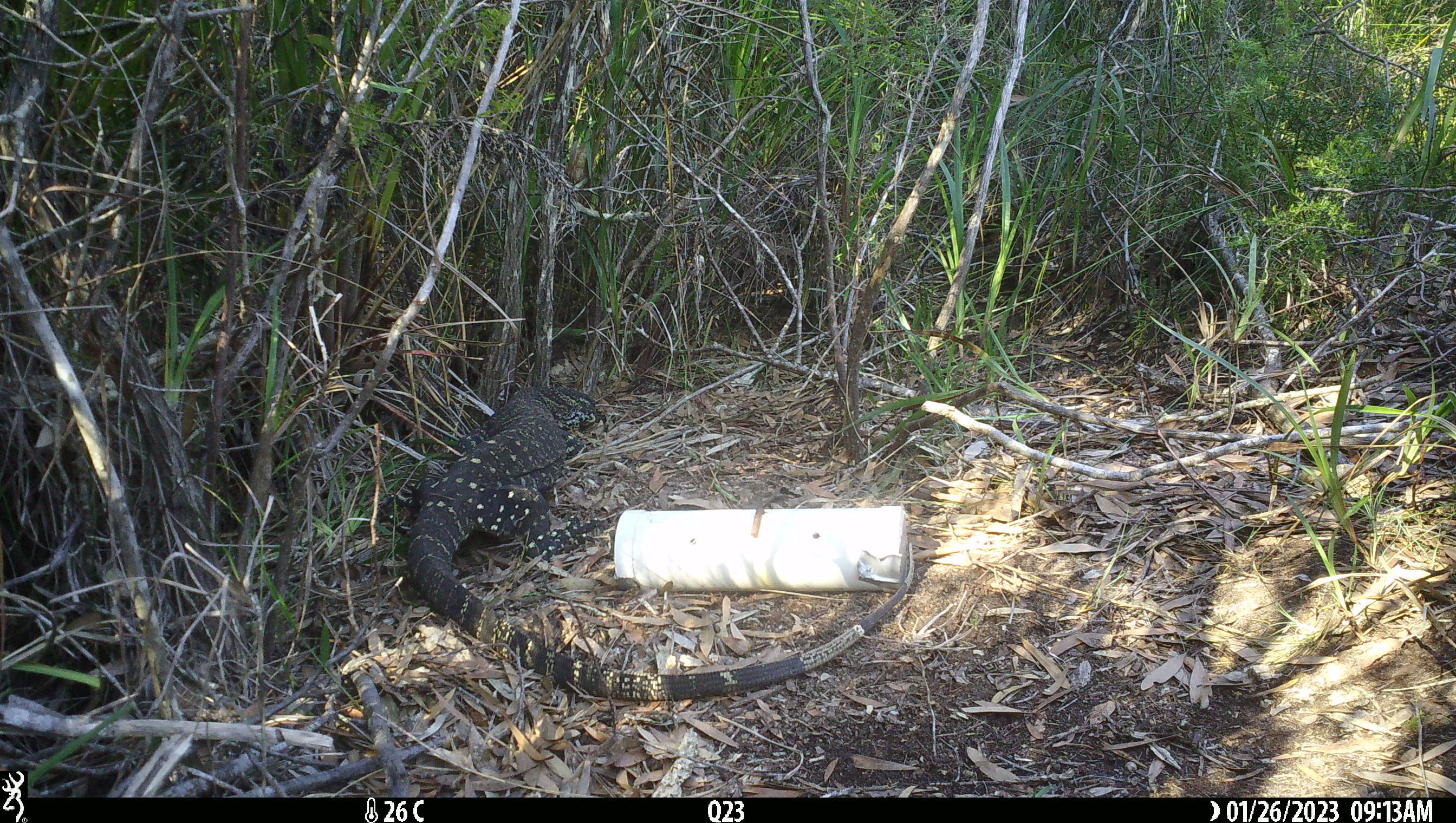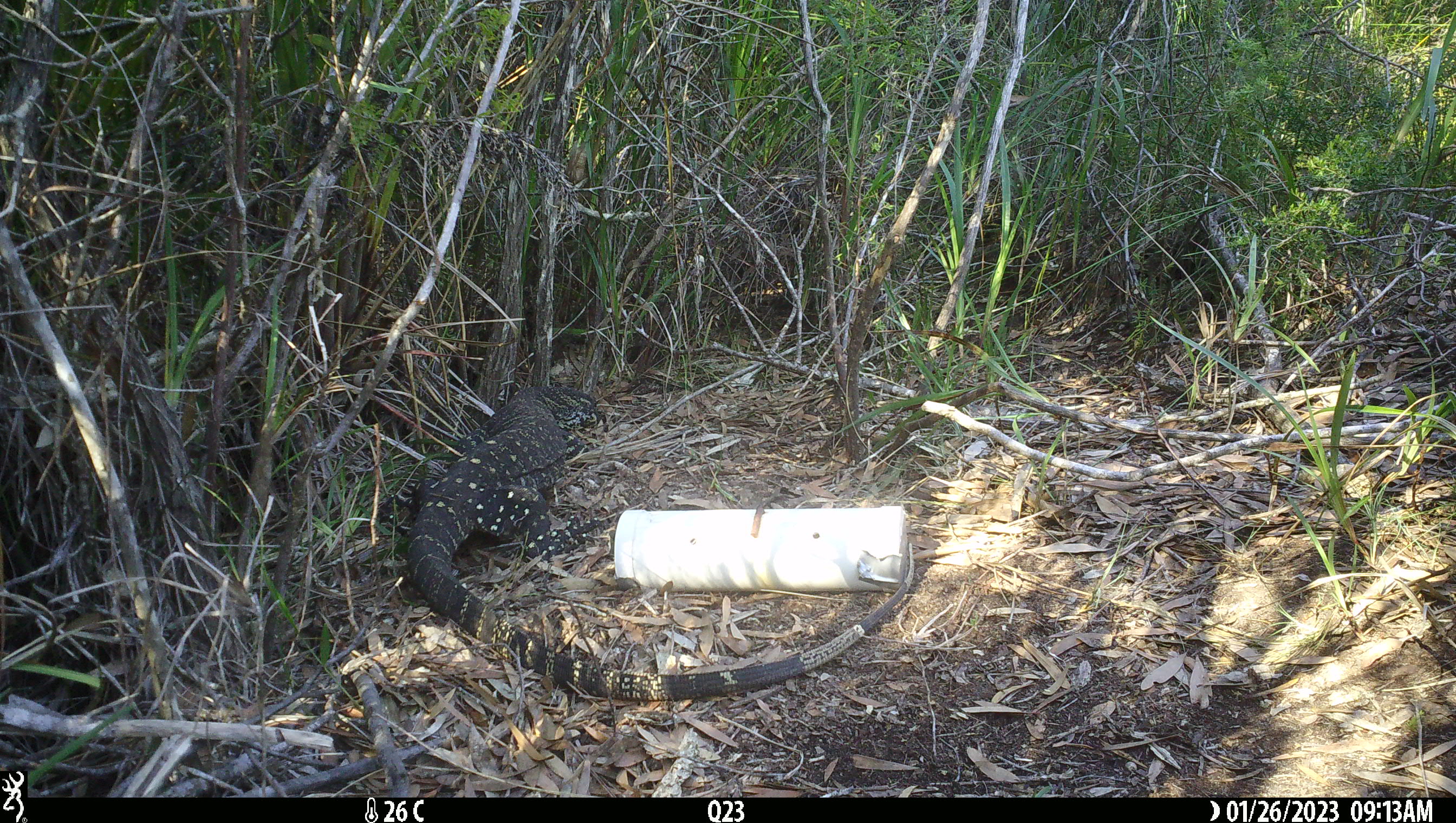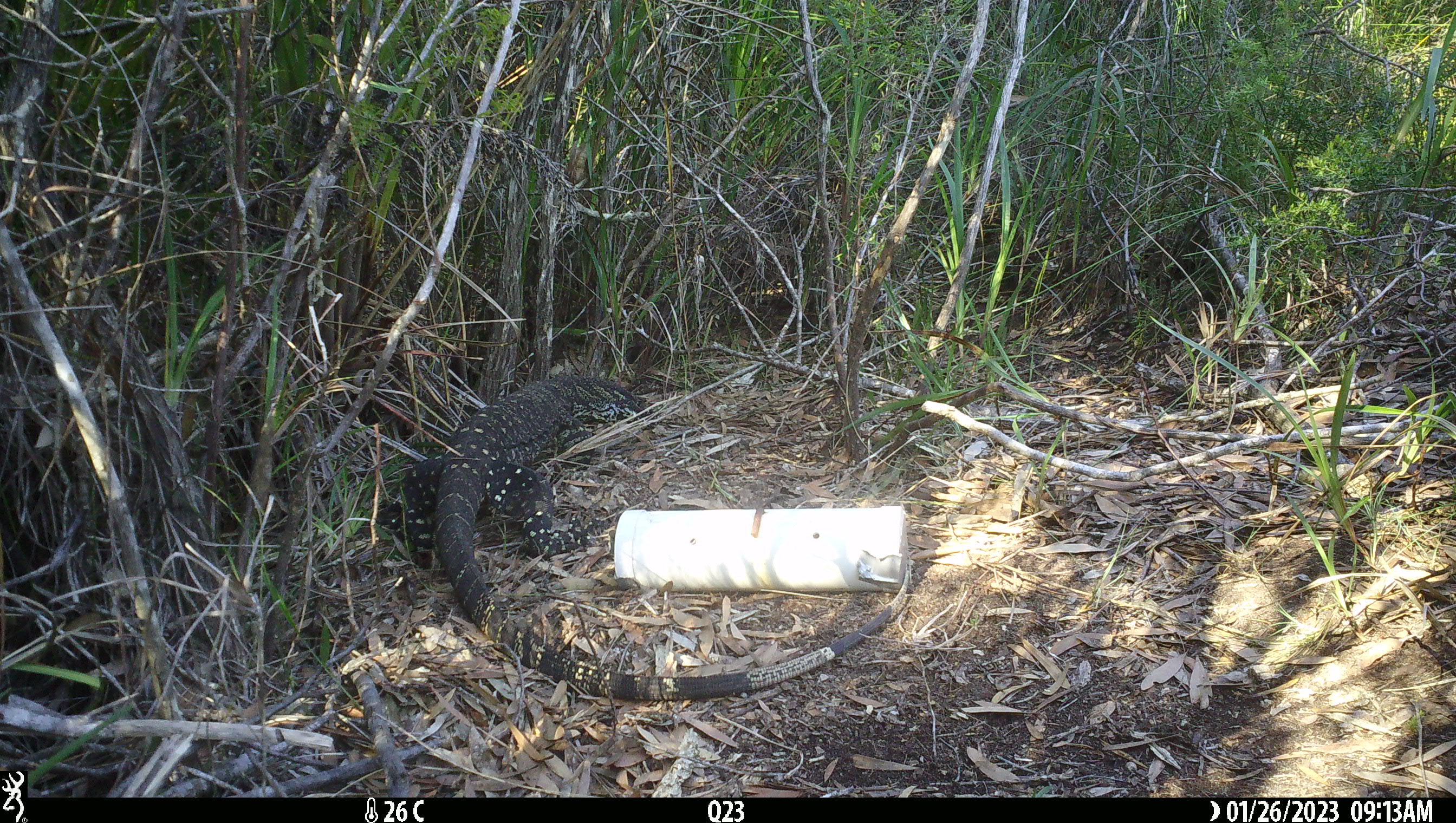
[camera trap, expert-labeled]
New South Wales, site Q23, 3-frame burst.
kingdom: Animalia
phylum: Chordata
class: Reptilia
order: Squamata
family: Varanidae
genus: Varanus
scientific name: Varanus varius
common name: lace monitor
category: goanna